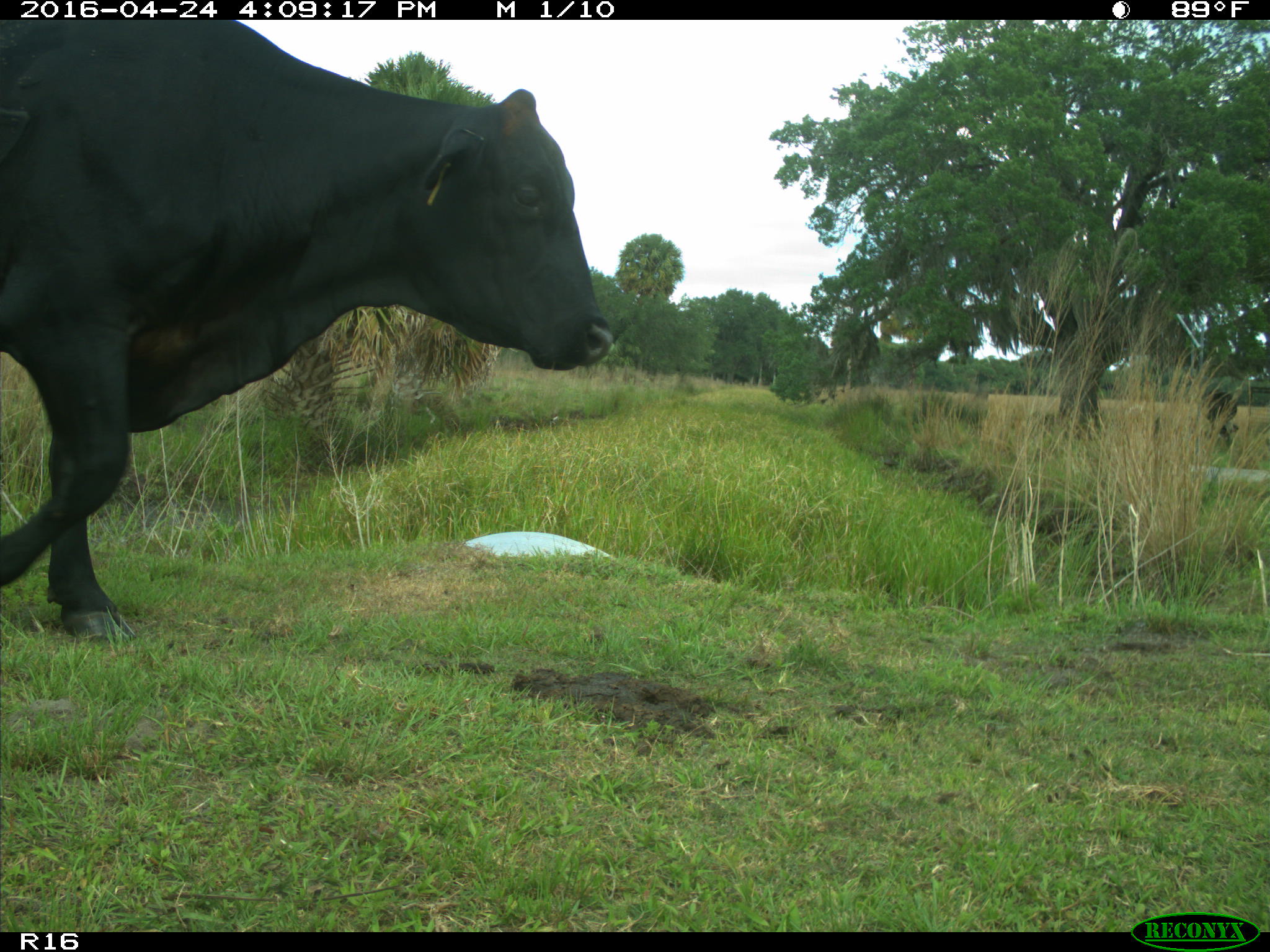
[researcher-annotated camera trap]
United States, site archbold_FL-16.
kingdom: Animalia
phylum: Chordata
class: Mammalia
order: Artiodactyla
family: Bovidae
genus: Bos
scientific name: Bos taurus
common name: domestic cow